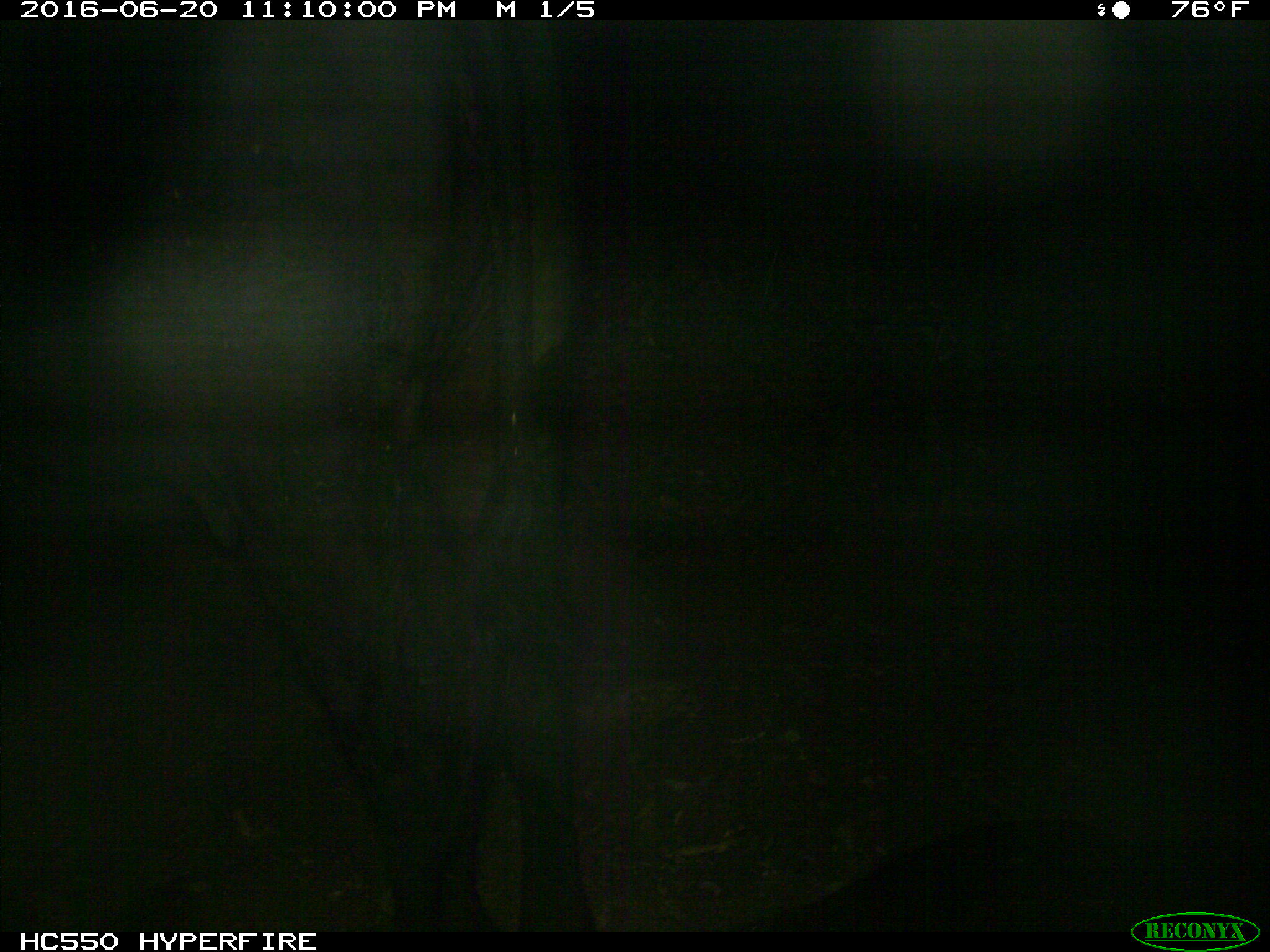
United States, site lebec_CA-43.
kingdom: Animalia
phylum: Chordata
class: Mammalia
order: Artiodactyla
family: Bovidae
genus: Bos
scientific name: Bos taurus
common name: domestic cow